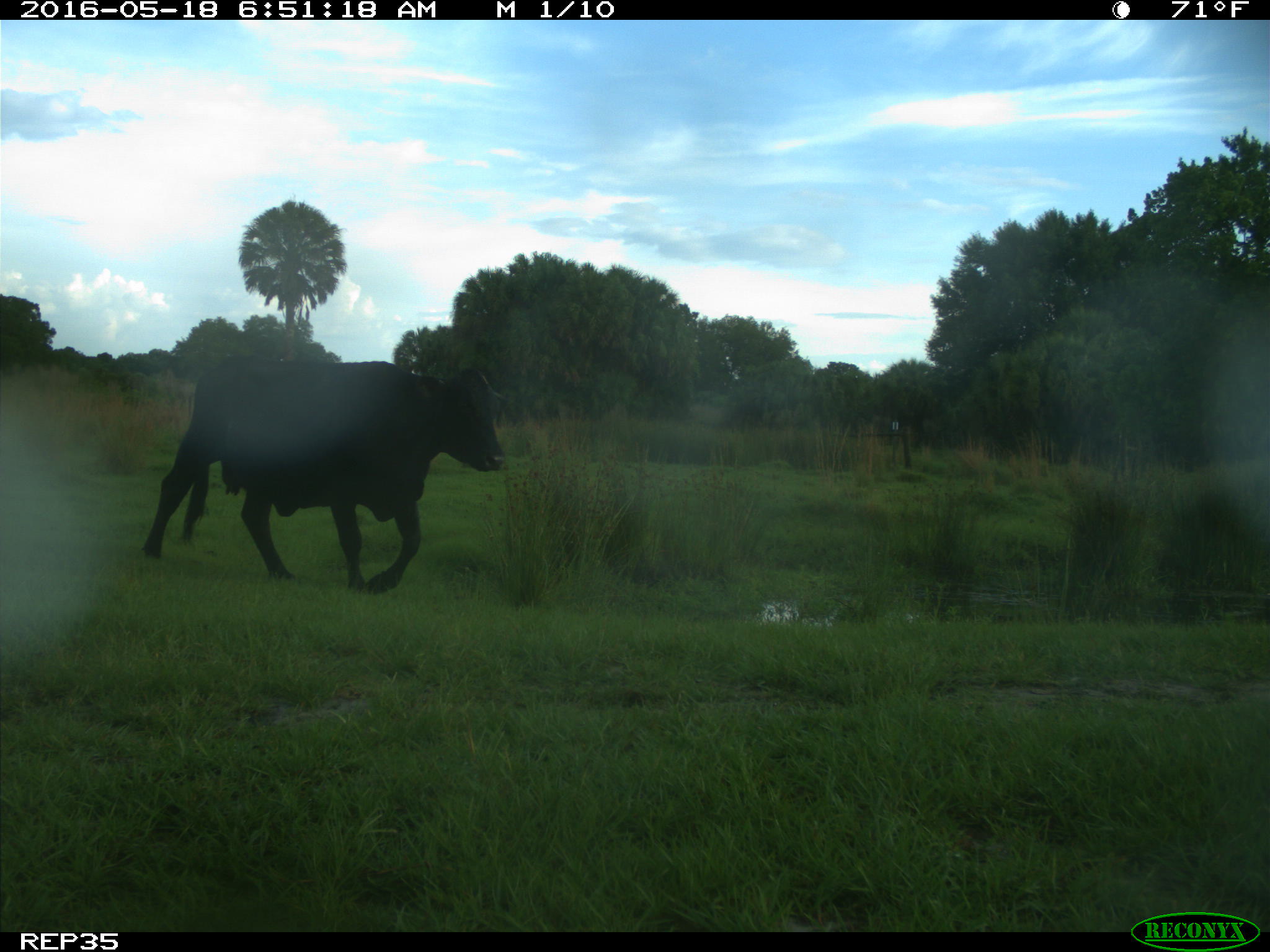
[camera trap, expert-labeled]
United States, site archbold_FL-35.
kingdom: Animalia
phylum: Chordata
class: Mammalia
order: Artiodactyla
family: Bovidae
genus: Bos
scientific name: Bos taurus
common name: domestic cow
Bos taurus (domestic cow).